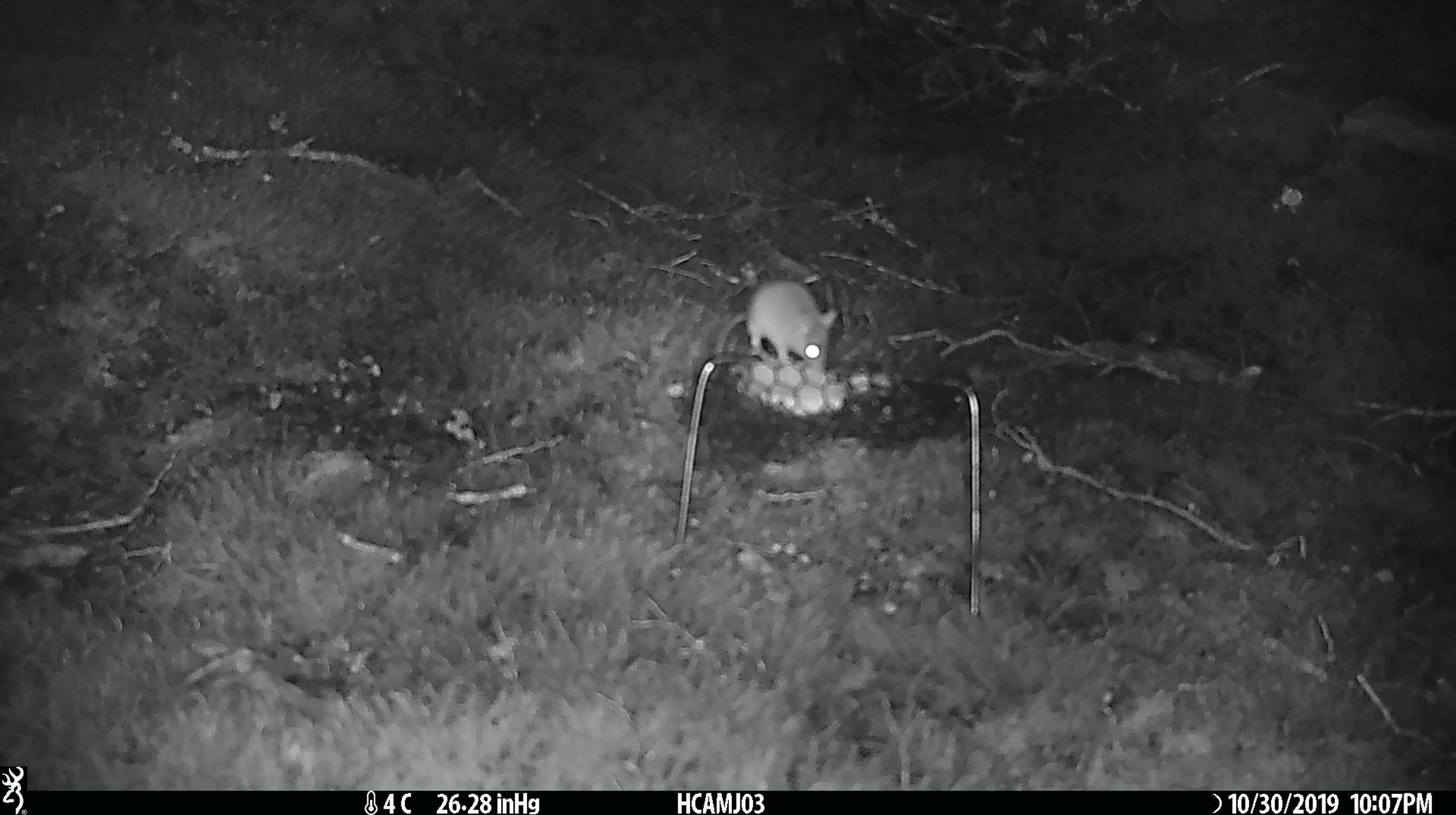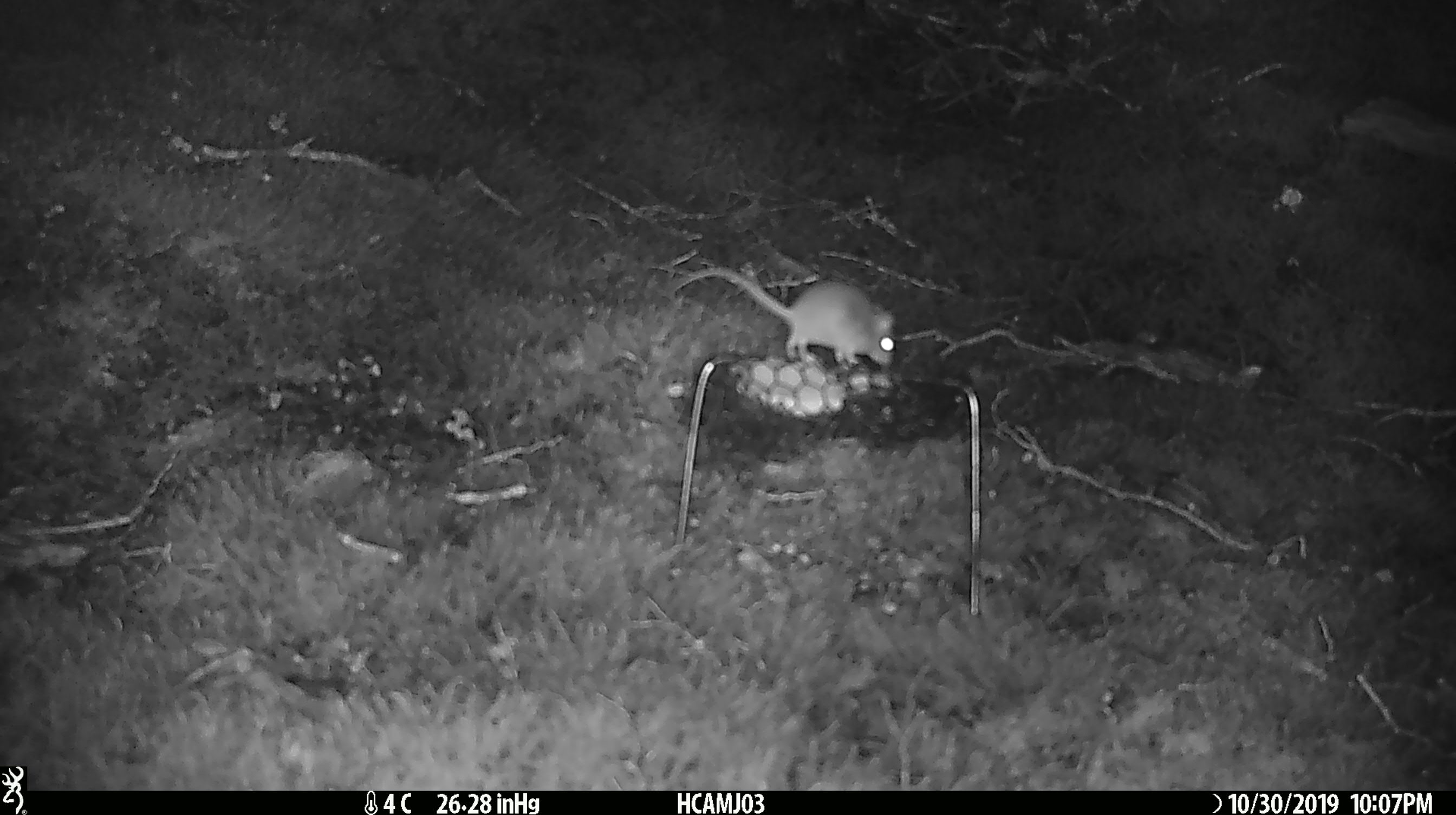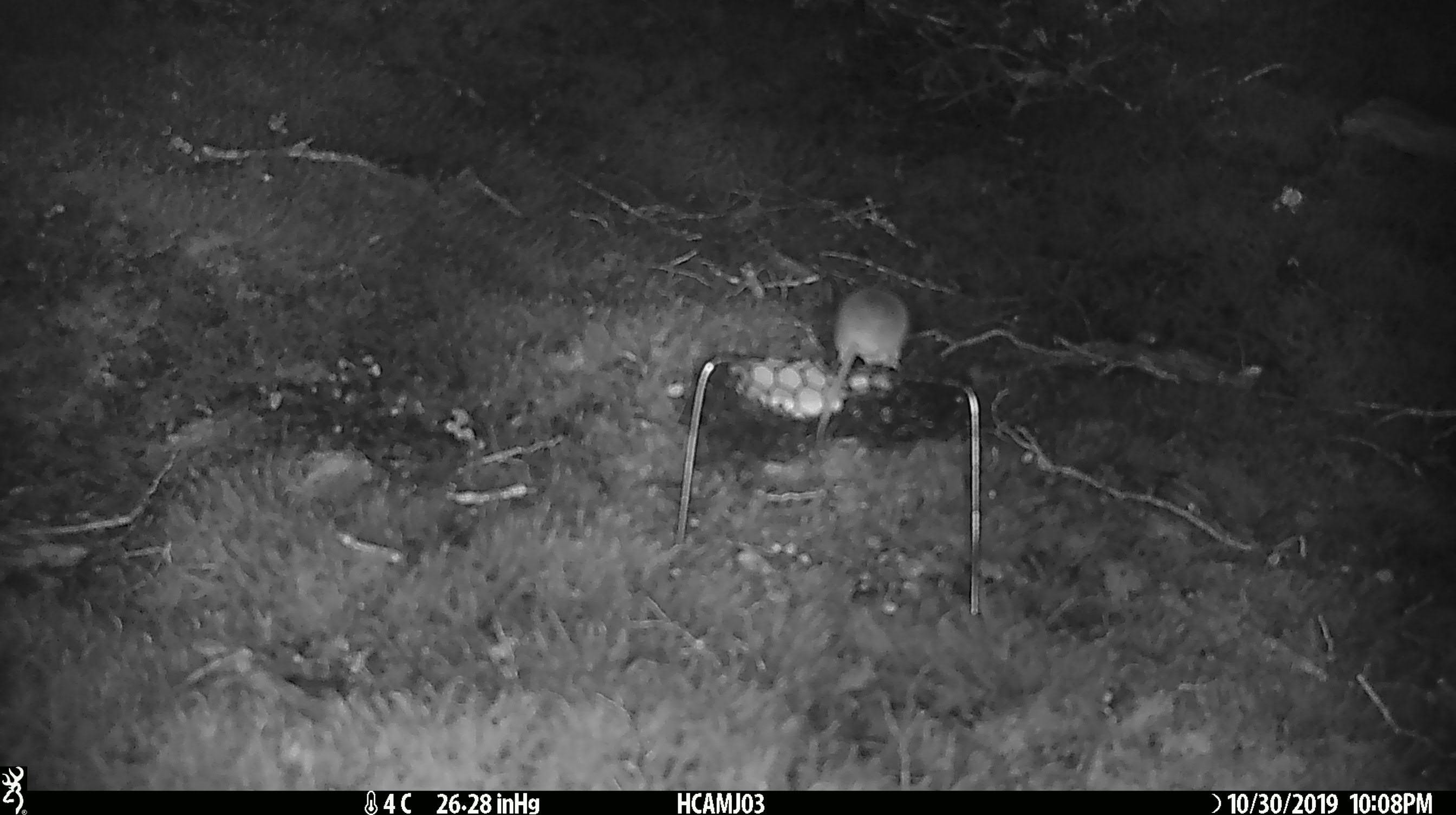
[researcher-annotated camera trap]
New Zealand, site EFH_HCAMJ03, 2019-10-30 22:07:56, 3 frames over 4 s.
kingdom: Animalia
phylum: Chordata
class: Mammalia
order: Rodentia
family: Muridae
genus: Mus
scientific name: Mus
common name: mouse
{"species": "mouse (Mus)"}